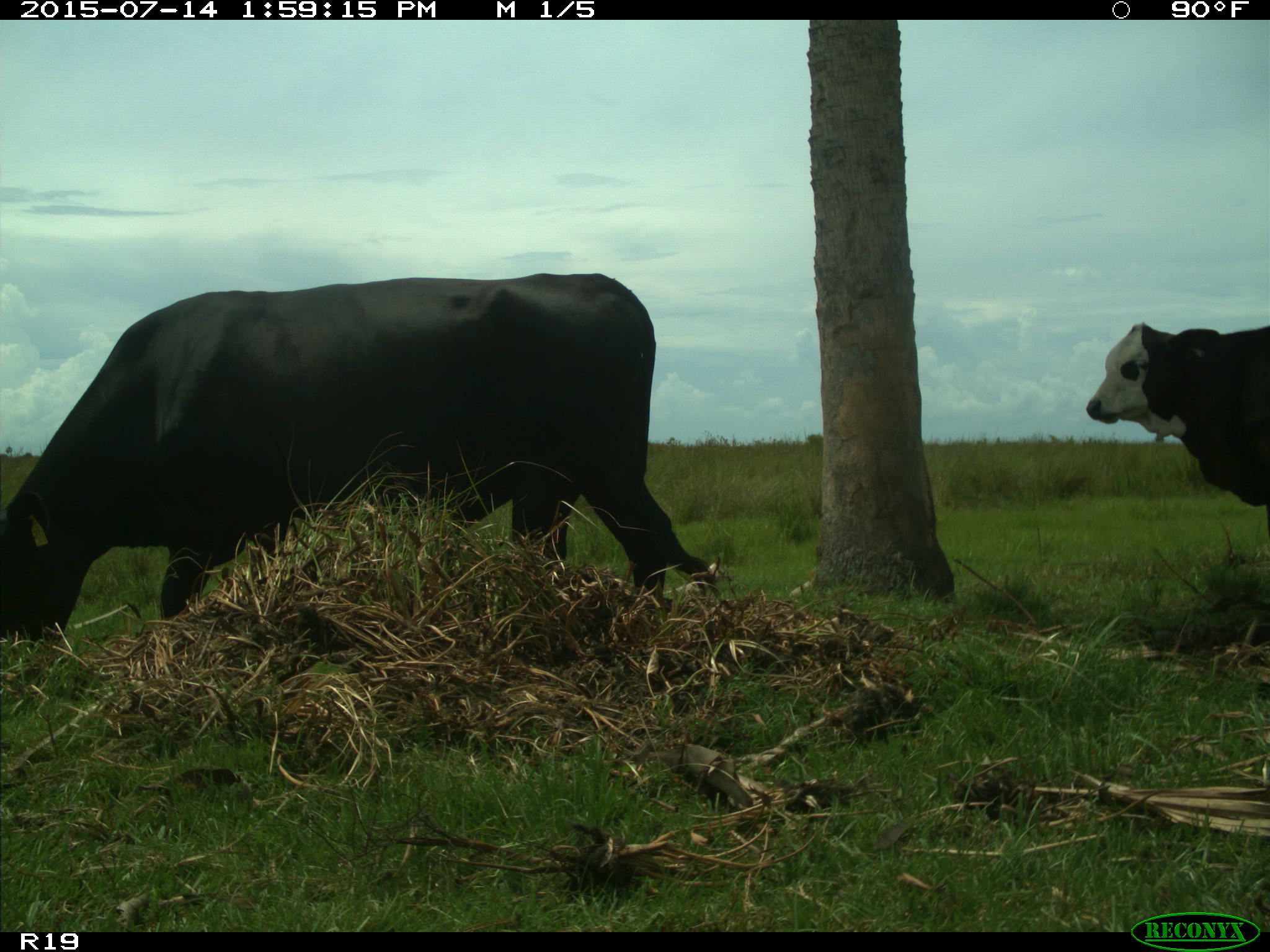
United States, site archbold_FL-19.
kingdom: Animalia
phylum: Chordata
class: Mammalia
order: Artiodactyla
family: Bovidae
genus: Bos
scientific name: Bos taurus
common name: domestic cow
Bos taurus (domestic cow).